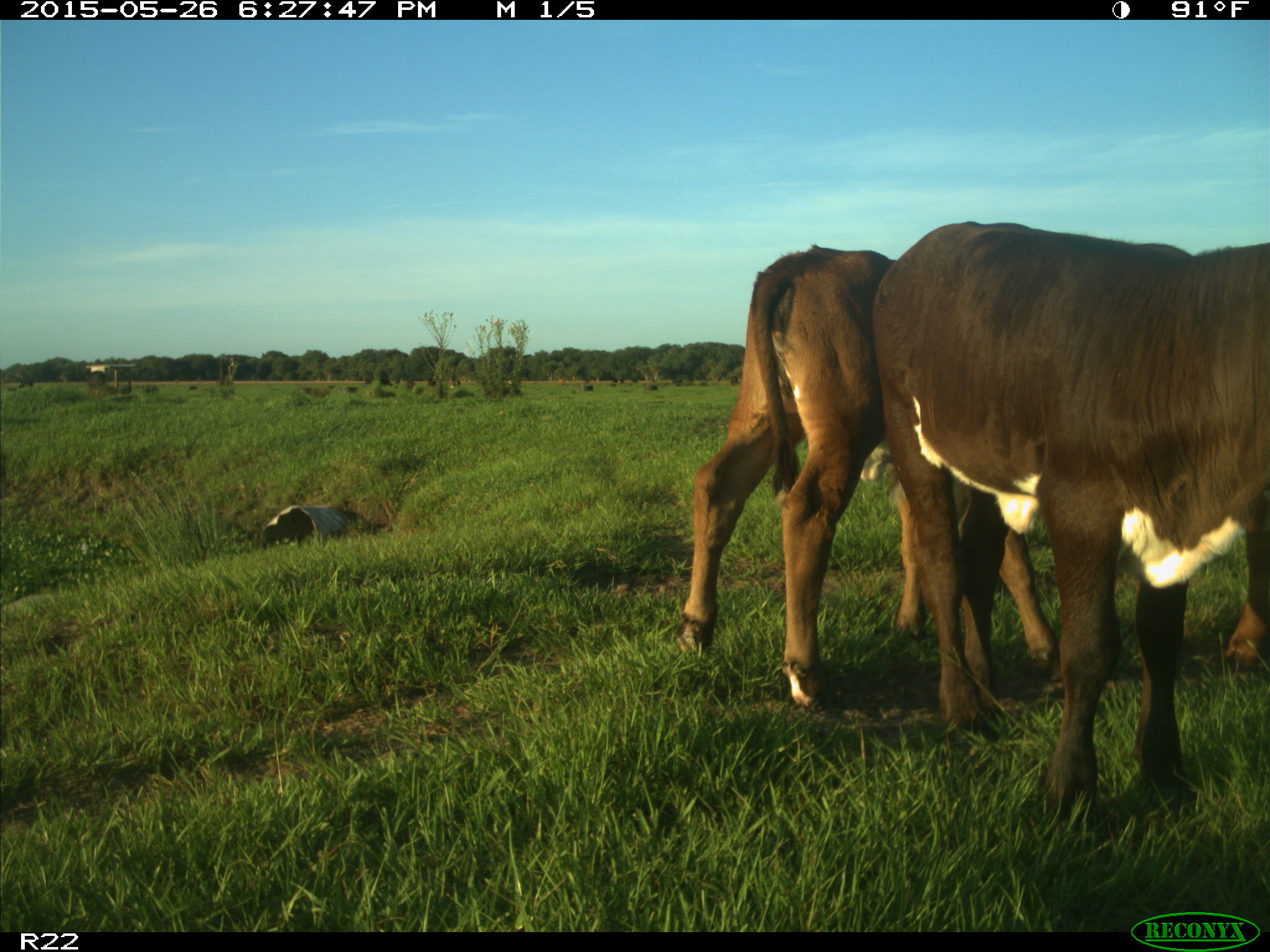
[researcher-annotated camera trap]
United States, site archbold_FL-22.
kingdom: Animalia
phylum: Chordata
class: Mammalia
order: Artiodactyla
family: Bovidae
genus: Bos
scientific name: Bos taurus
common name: domestic cow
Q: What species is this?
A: Bos taurus (domestic cow).